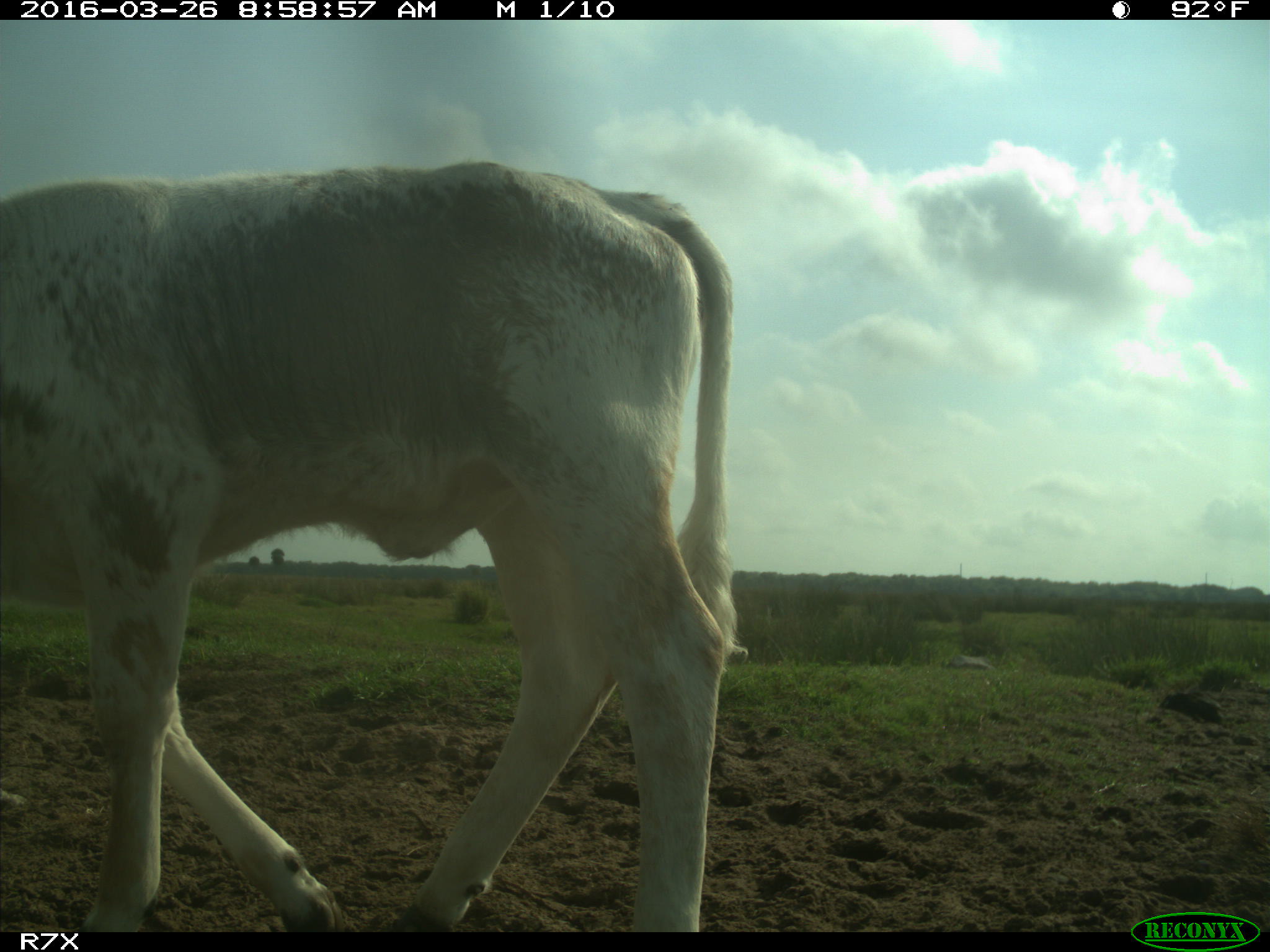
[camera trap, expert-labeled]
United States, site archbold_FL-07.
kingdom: Animalia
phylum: Chordata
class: Mammalia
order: Artiodactyla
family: Bovidae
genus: Bos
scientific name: Bos taurus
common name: domestic cow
Bos taurus (domestic cow).